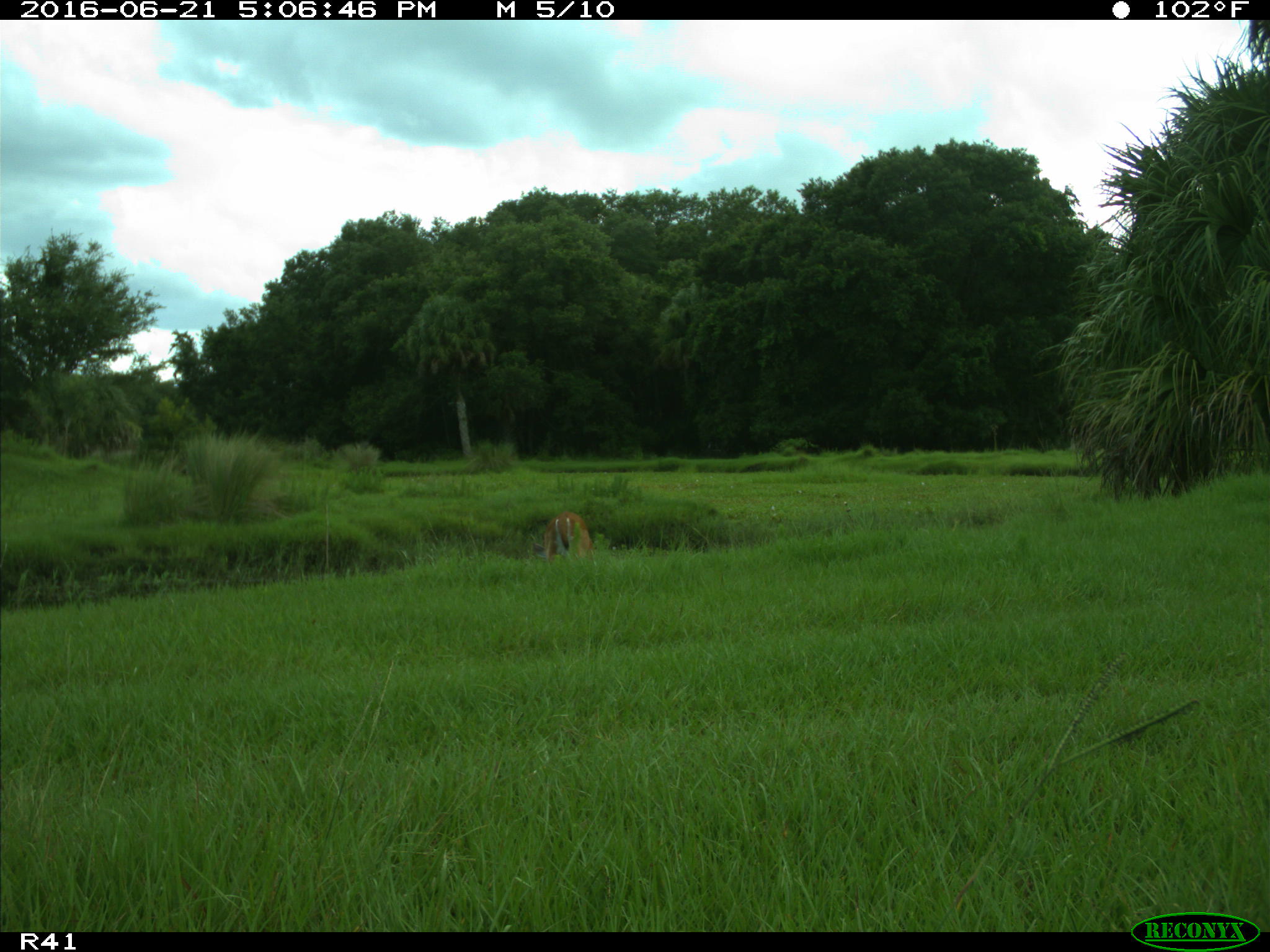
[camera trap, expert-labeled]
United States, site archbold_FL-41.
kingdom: Animalia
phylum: Chordata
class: Mammalia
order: Artiodactyla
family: Cervidae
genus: Odocoileus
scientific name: Odocoileus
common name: deer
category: unidentified deer